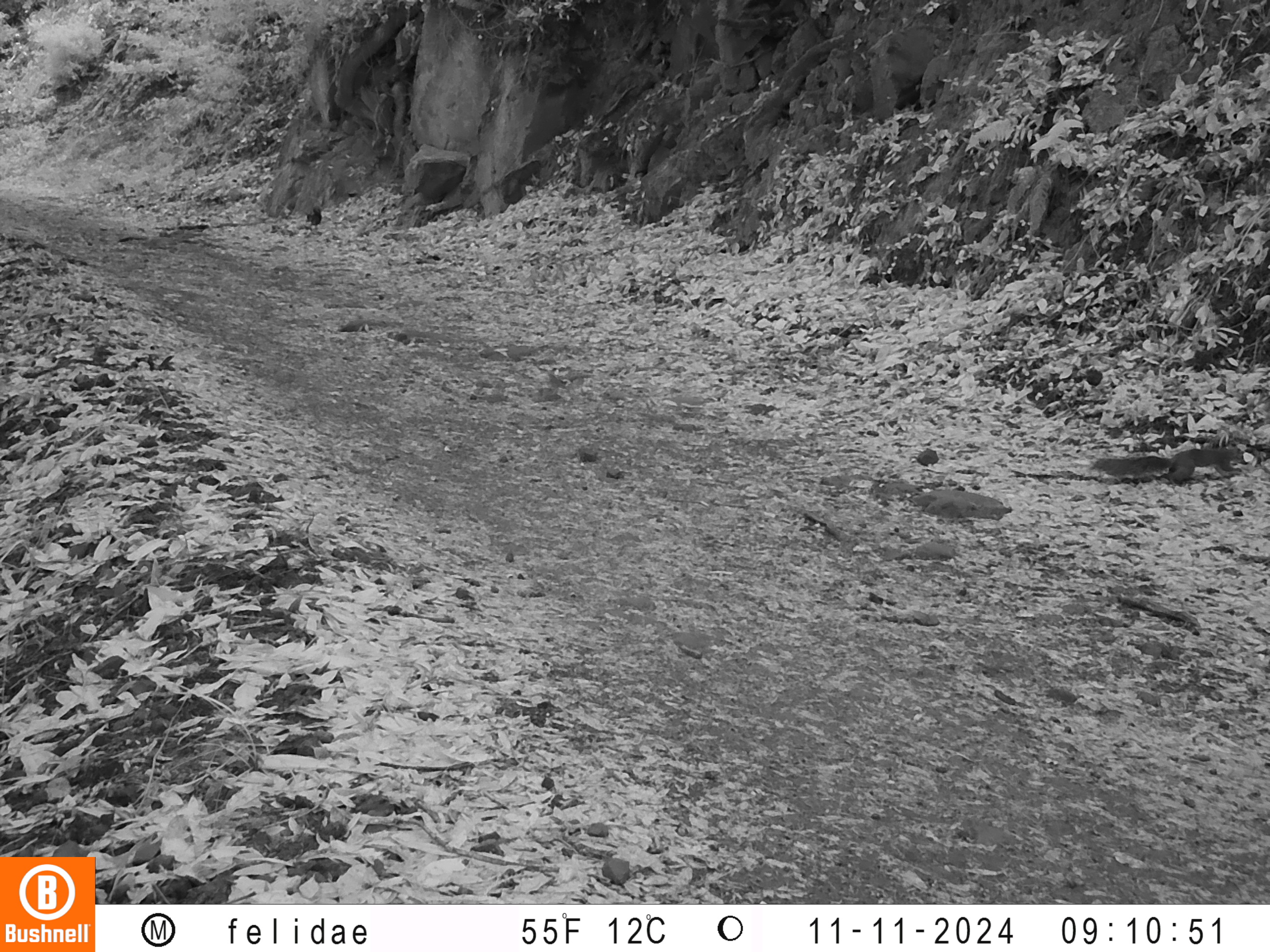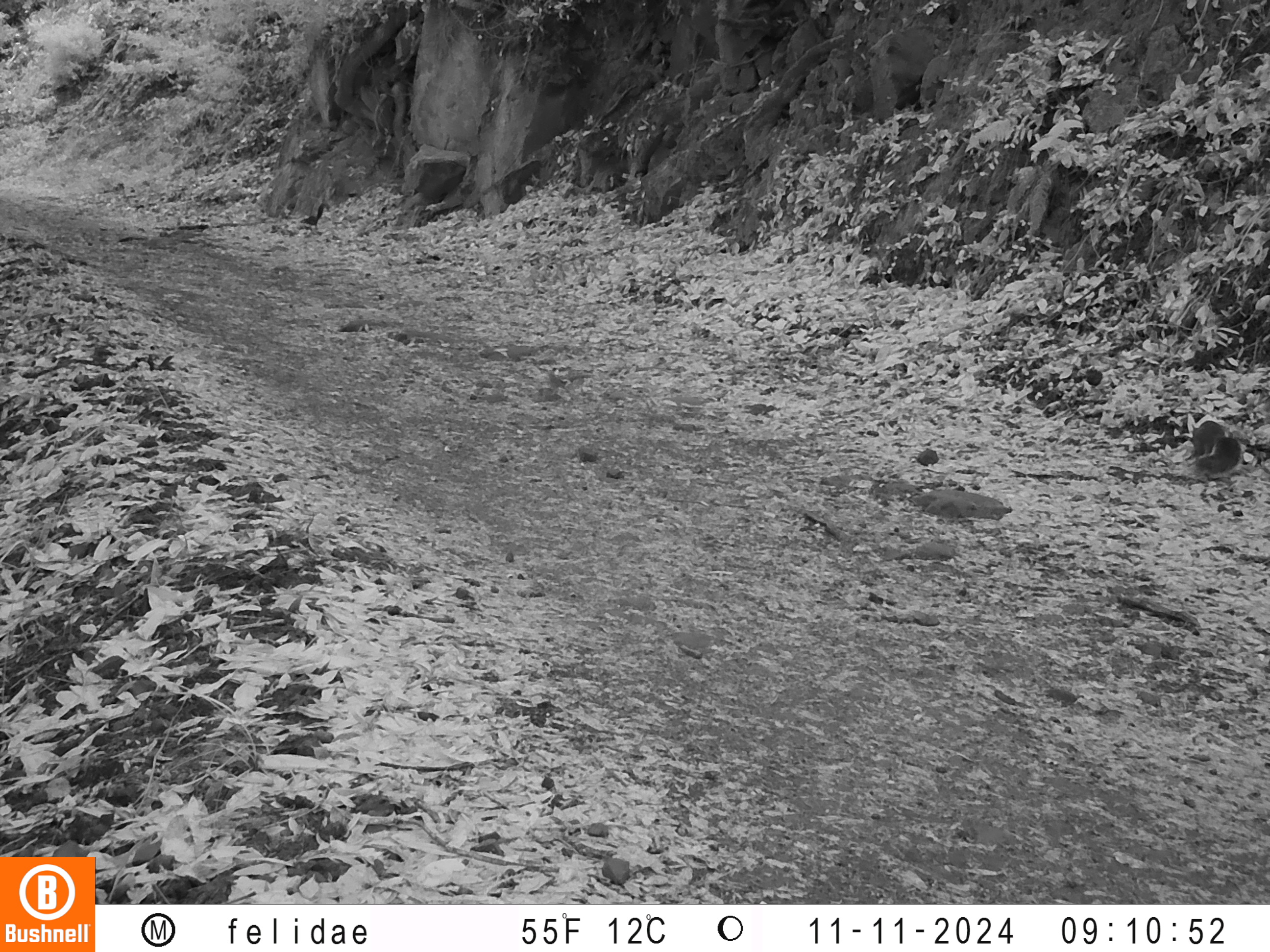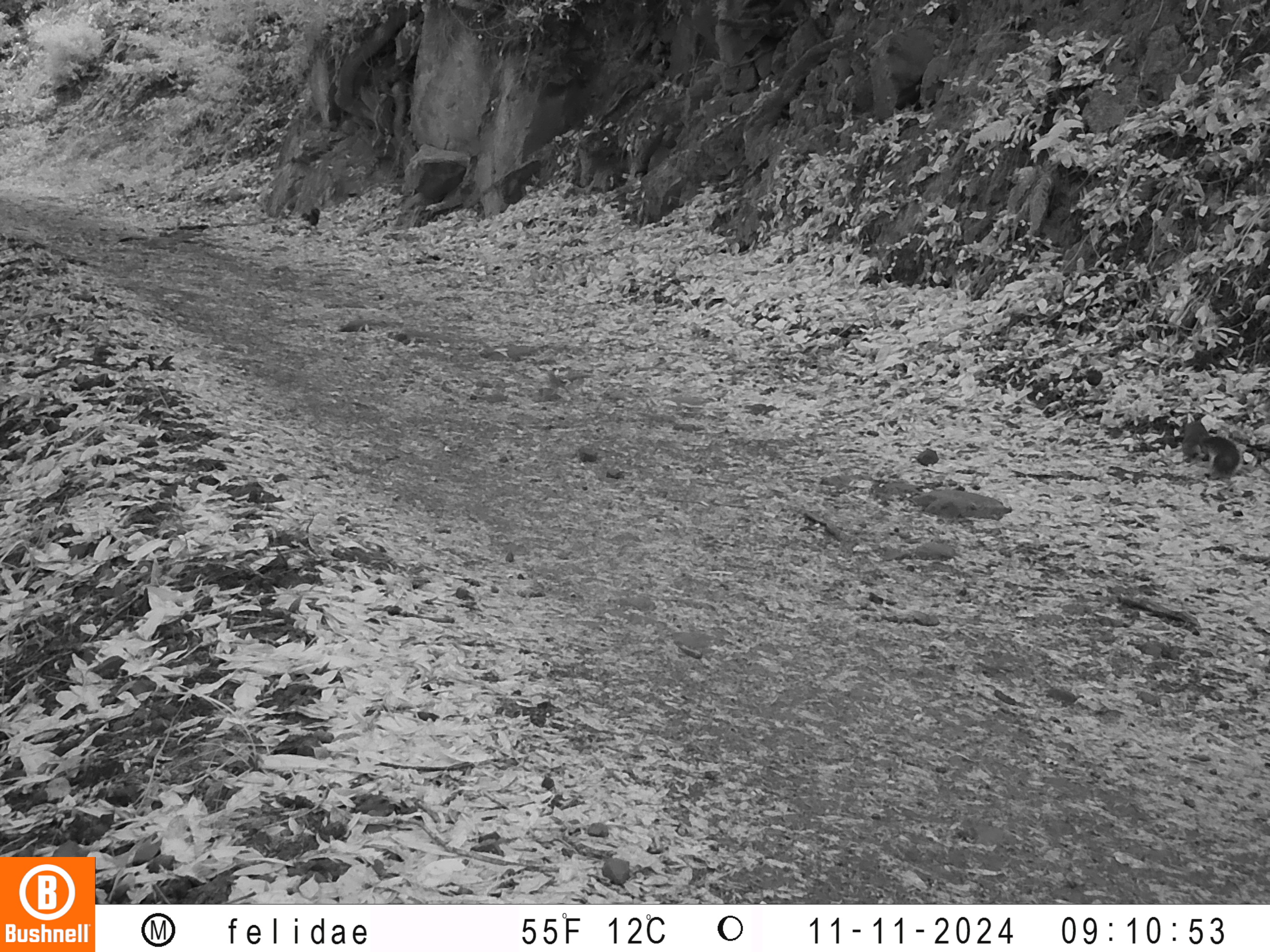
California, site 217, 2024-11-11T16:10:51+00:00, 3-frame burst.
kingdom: Animalia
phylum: Chordata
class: Mammalia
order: Rodentia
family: Sciuridae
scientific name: Sciuridae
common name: squirrel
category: unknown squirrel